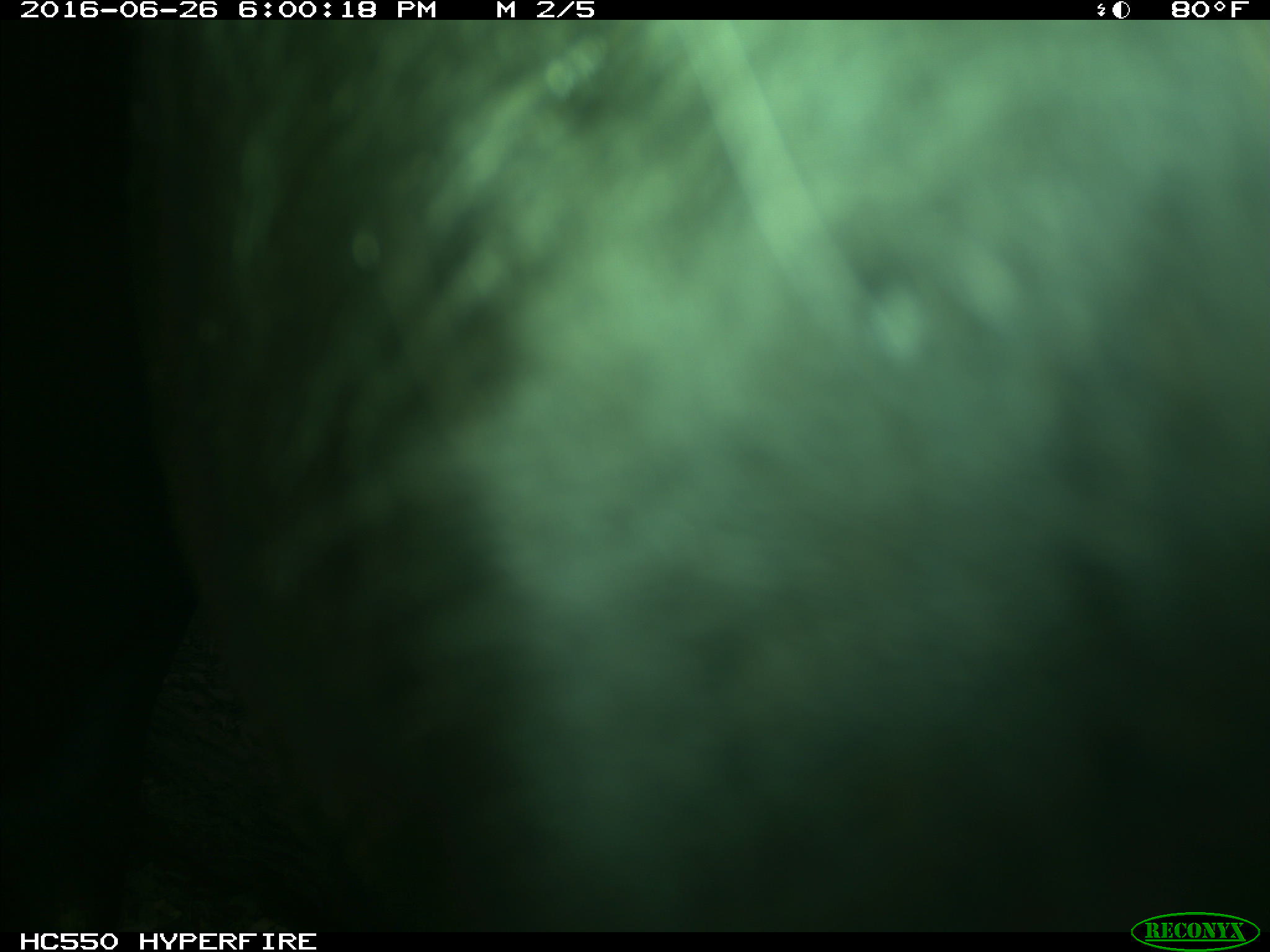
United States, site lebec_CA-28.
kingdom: Animalia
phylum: Chordata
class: Mammalia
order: Artiodactyla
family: Bovidae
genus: Bos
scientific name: Bos taurus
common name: domestic cow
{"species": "Bos taurus (domestic cow)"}